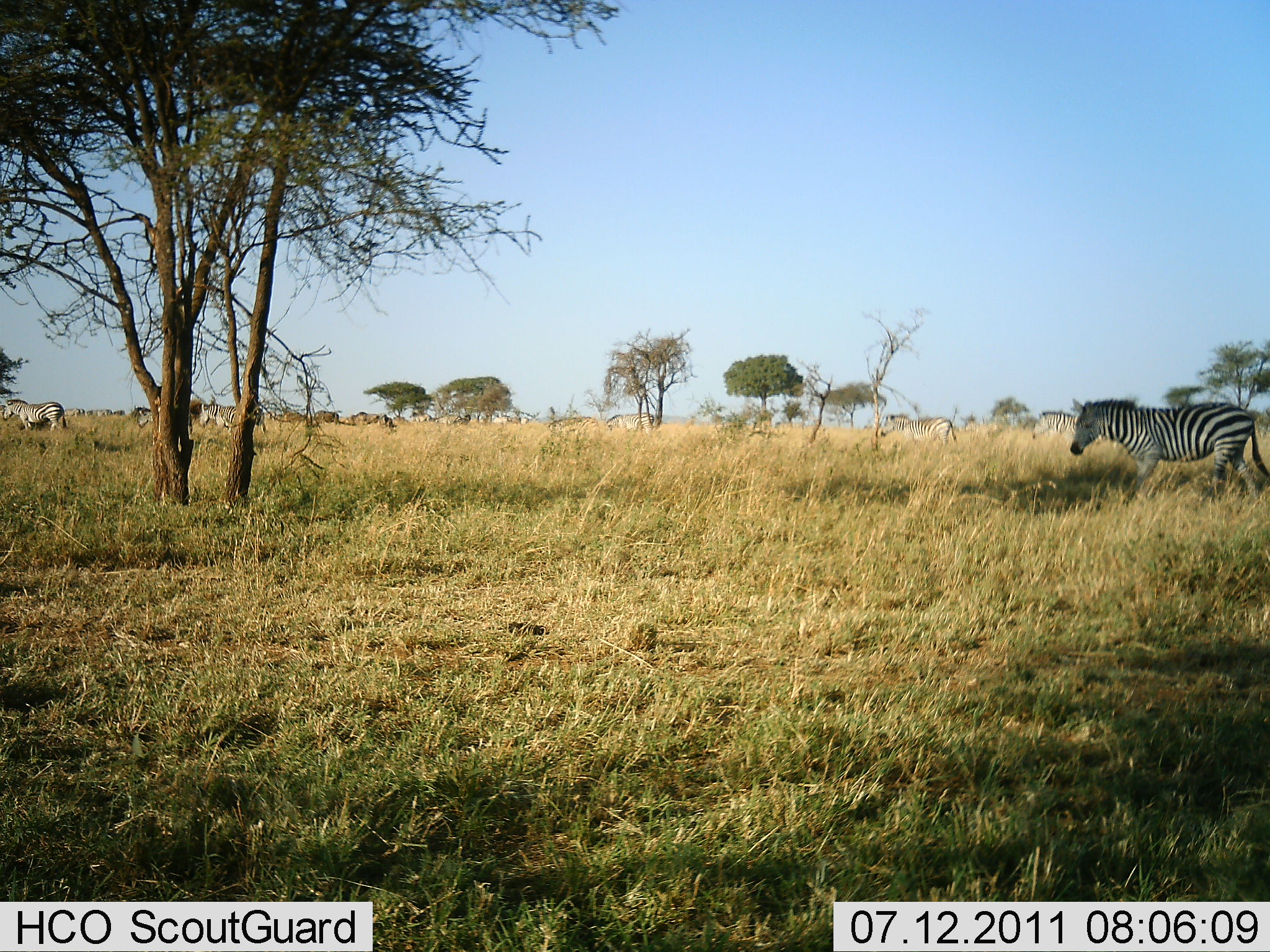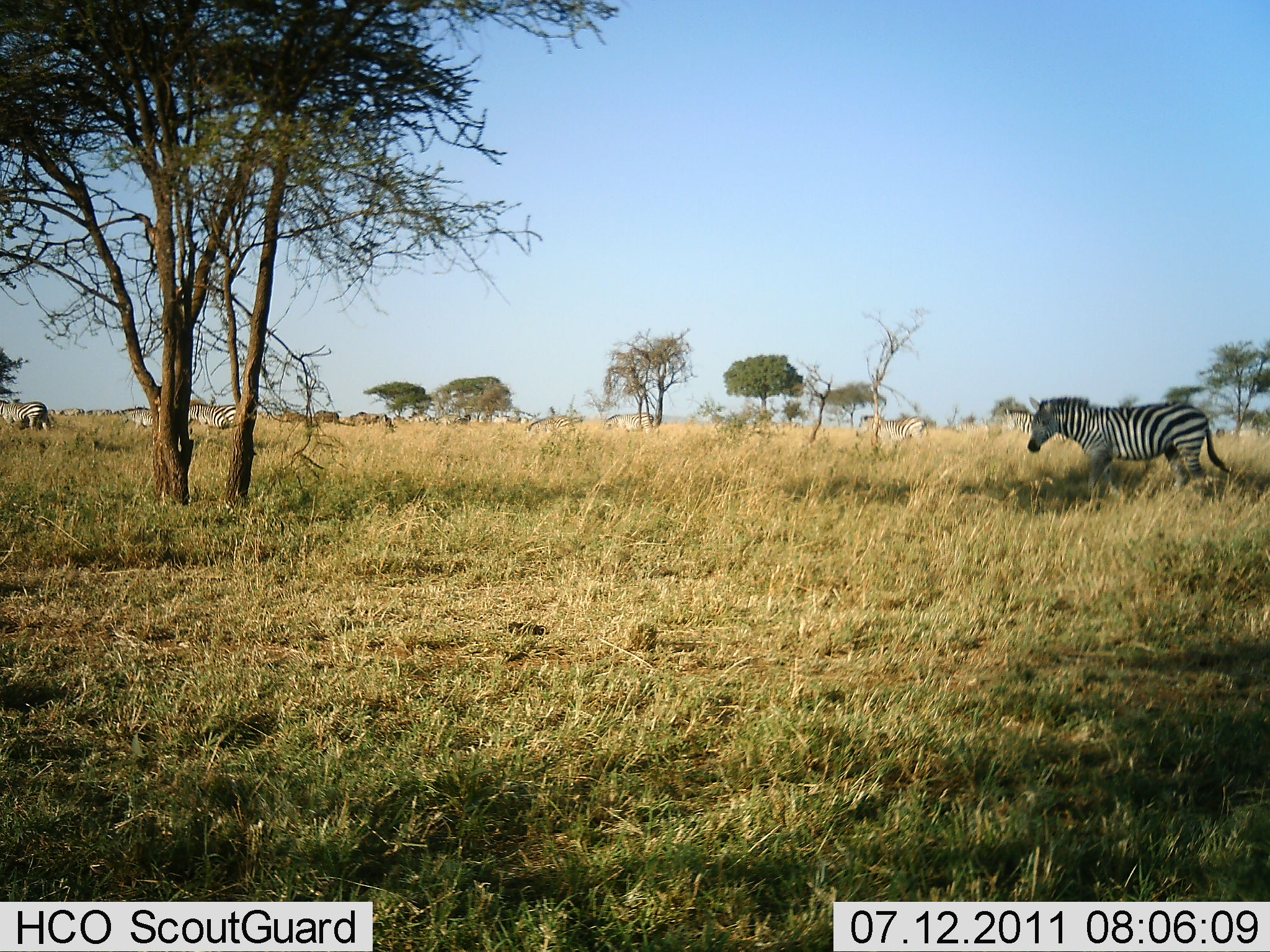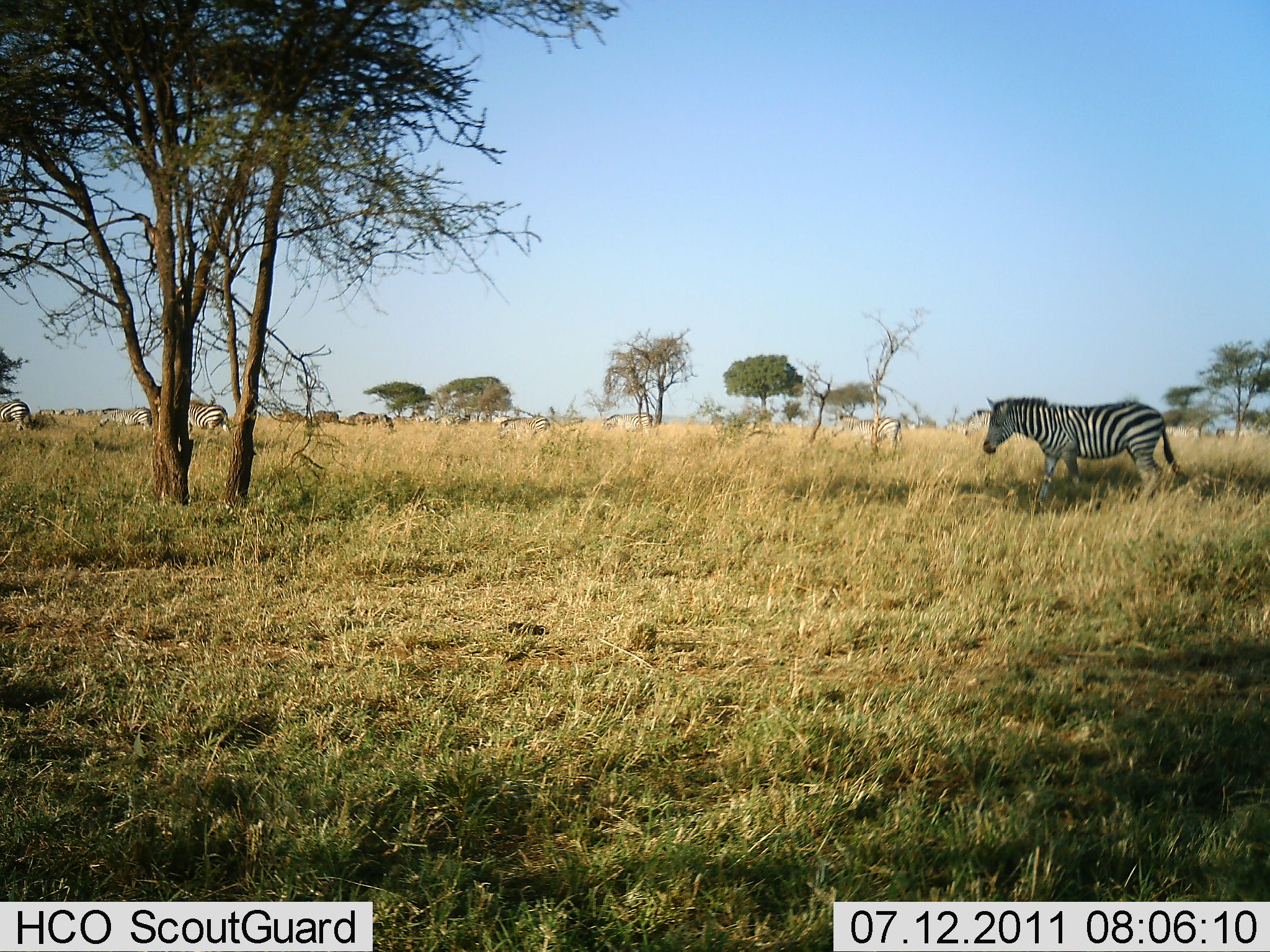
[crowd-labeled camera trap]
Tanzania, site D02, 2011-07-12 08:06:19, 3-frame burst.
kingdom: Animalia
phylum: Chordata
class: Mammalia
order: Perissodactyla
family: Equidae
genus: Equus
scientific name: Equus quagga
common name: plains zebra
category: zebra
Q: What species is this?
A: Zebra (plains zebra) (Equus quagga).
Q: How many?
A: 9.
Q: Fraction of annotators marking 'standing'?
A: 7%.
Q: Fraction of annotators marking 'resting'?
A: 0%.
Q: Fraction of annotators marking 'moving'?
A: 100%.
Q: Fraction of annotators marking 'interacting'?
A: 0%.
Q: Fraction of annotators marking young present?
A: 0%.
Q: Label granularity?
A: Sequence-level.